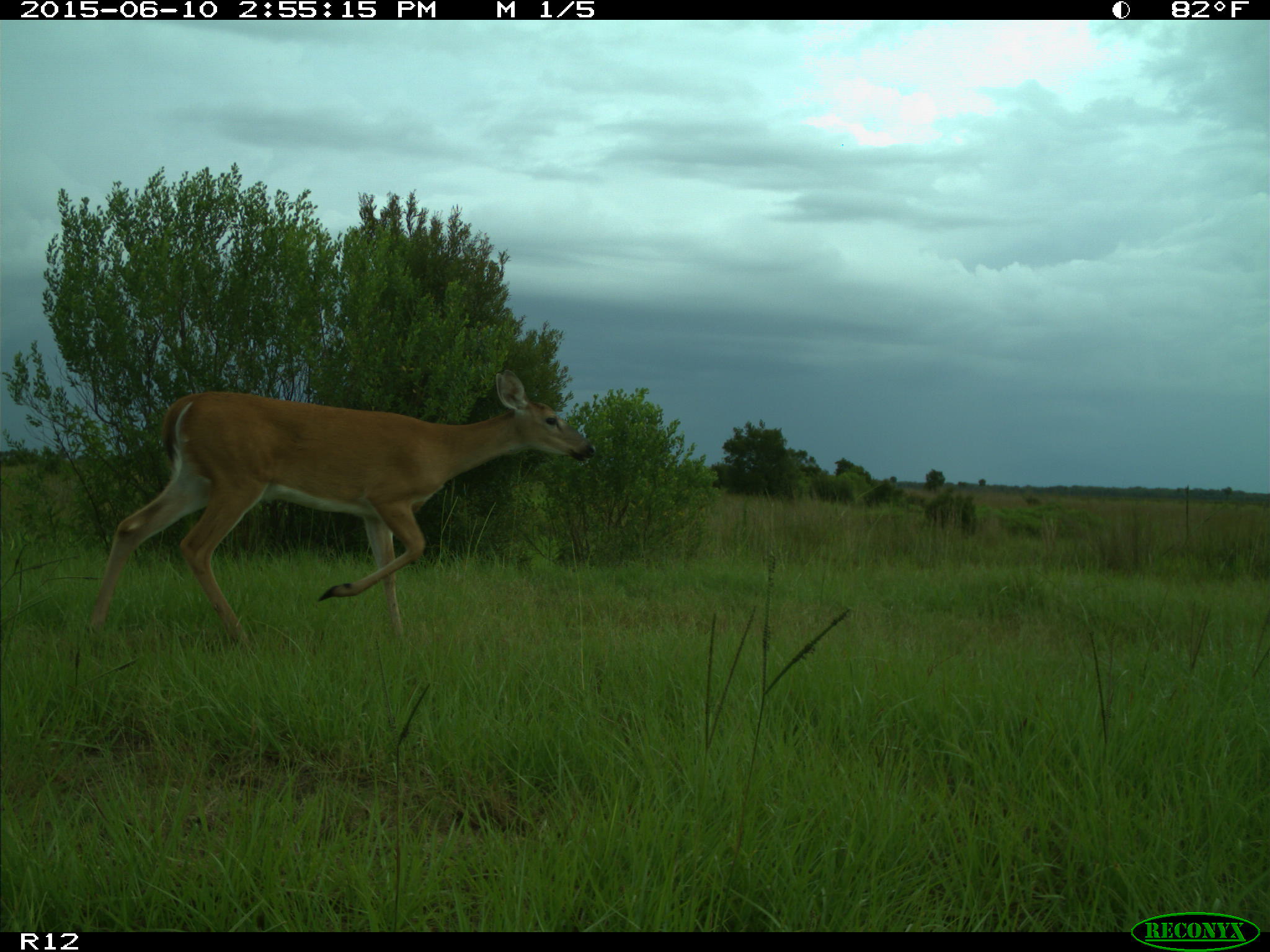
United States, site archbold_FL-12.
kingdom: Animalia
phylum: Chordata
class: Mammalia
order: Artiodactyla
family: Cervidae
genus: Odocoileus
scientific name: Odocoileus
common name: deer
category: unidentified deer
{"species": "unidentified deer (deer) (Odocoileus)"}